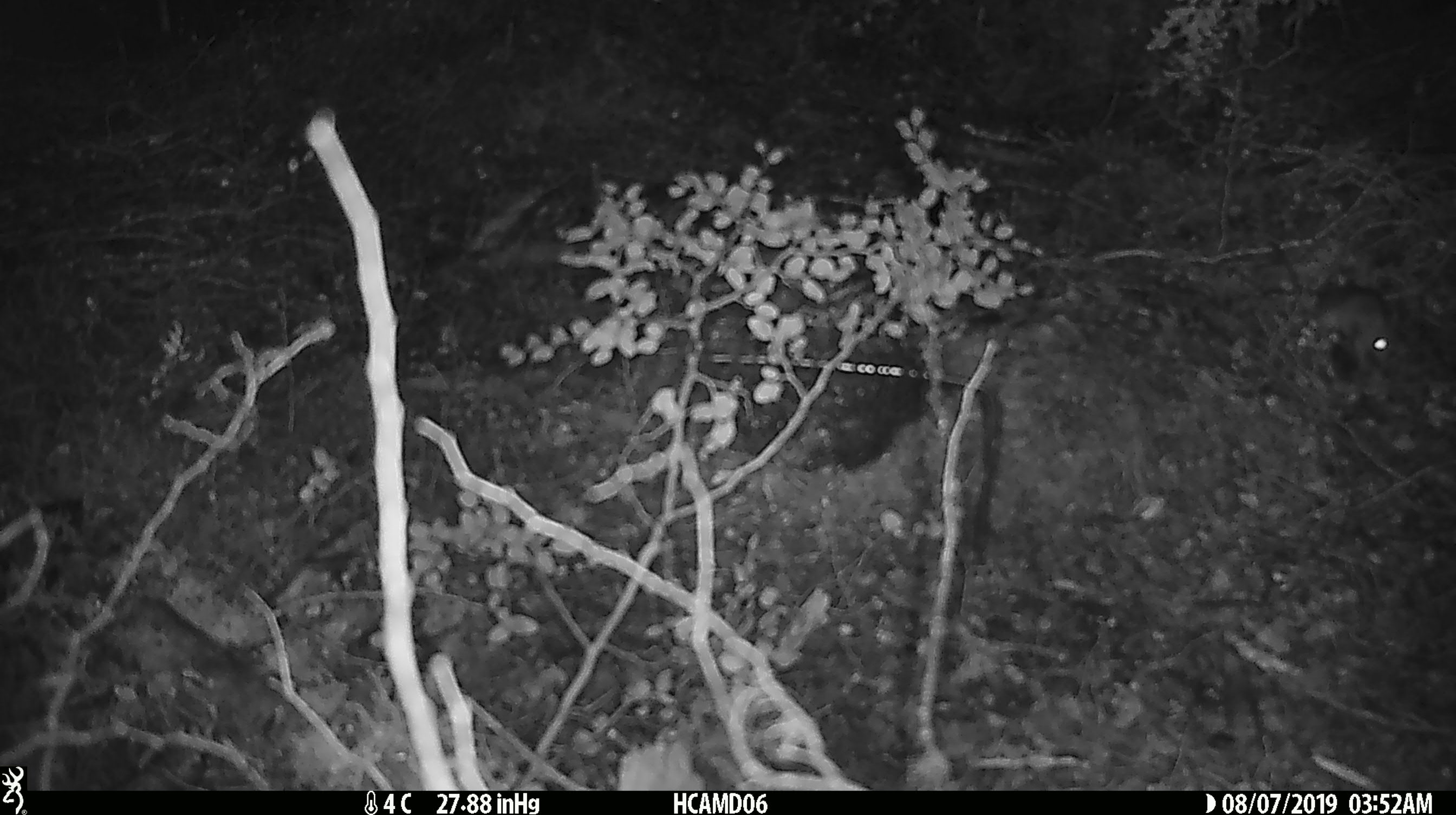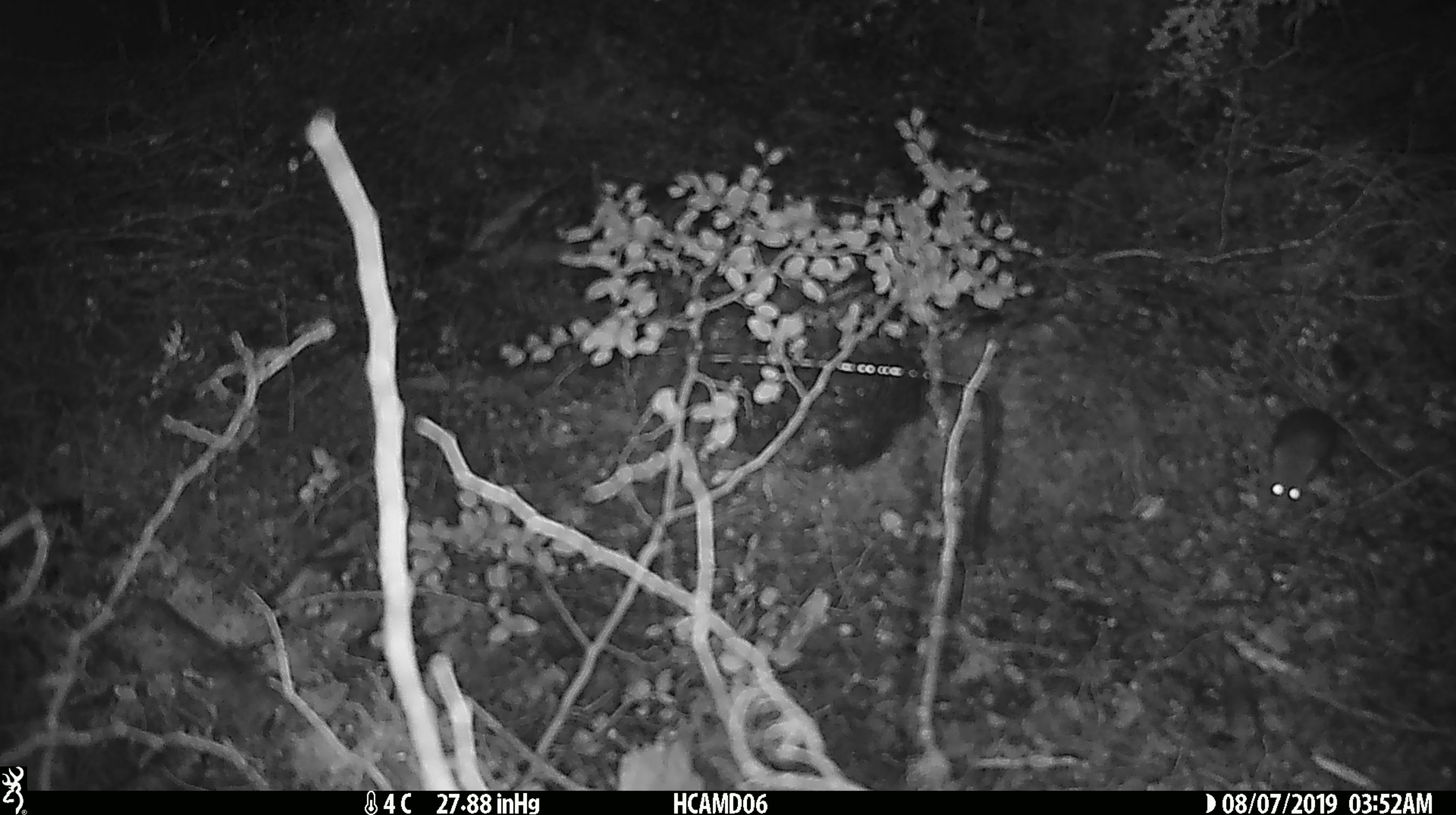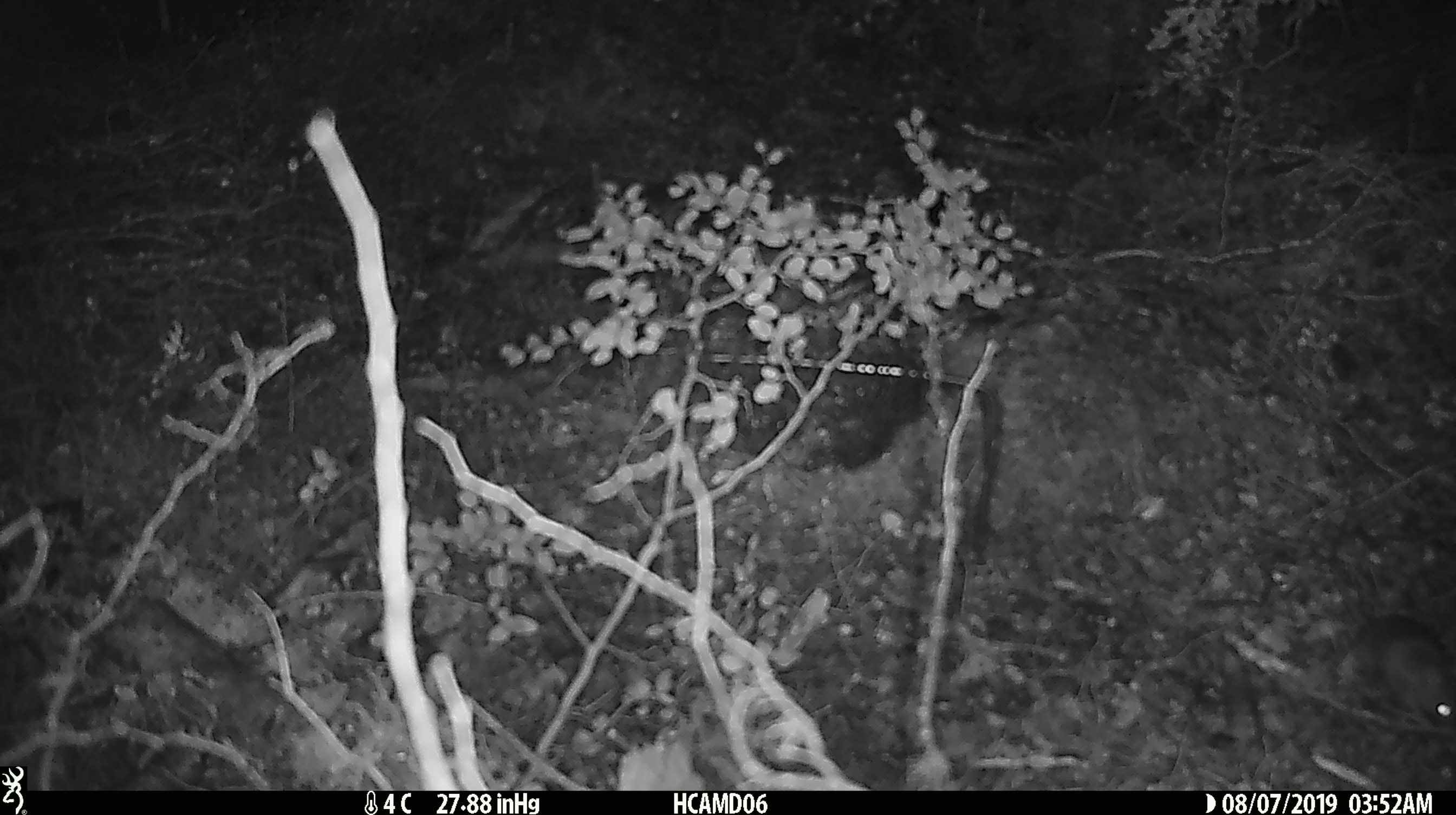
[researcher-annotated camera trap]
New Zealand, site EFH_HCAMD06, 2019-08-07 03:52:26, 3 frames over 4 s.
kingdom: Animalia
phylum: Chordata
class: Mammalia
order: Rodentia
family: Muridae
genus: Mus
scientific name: Mus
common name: mouse